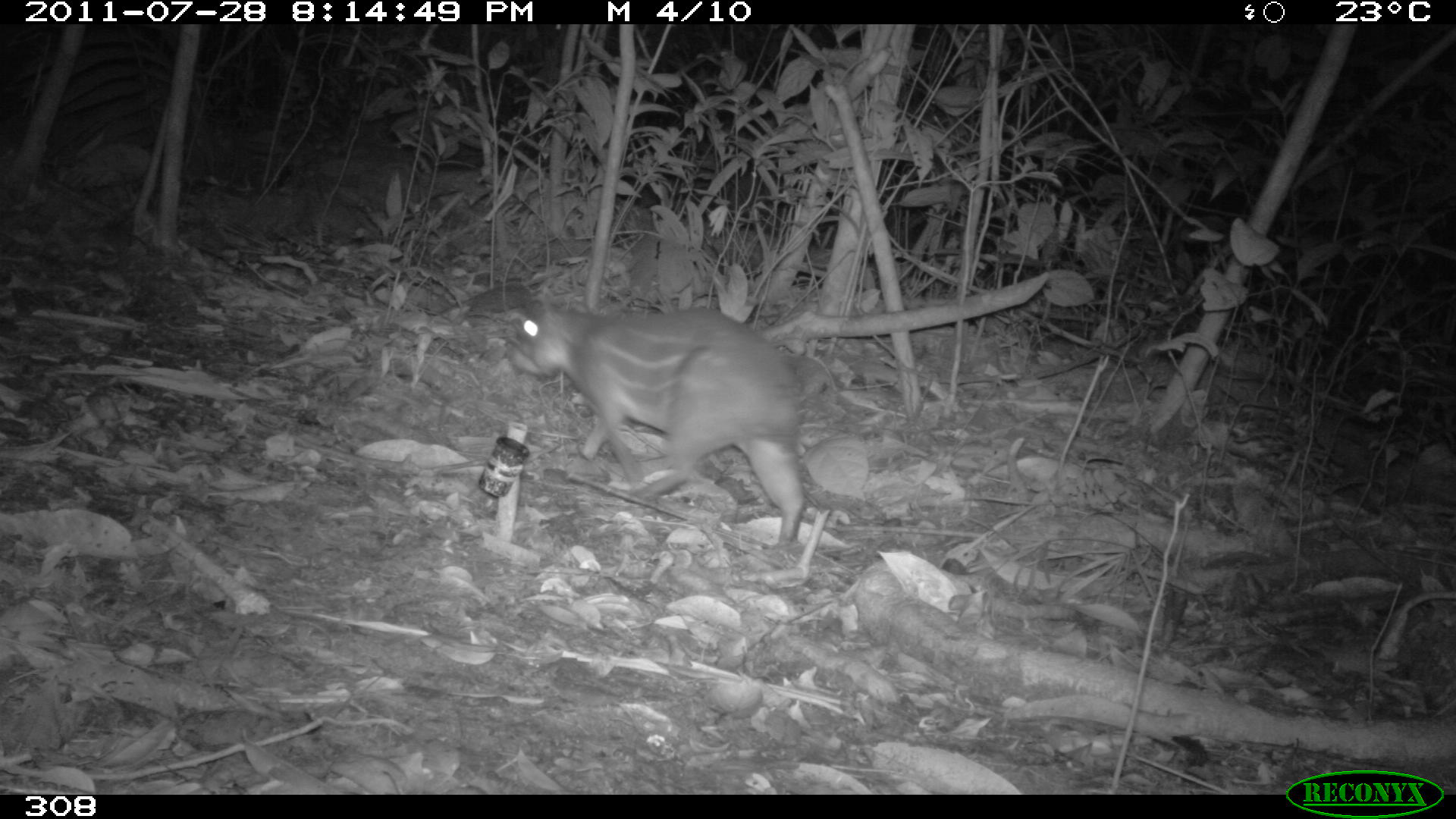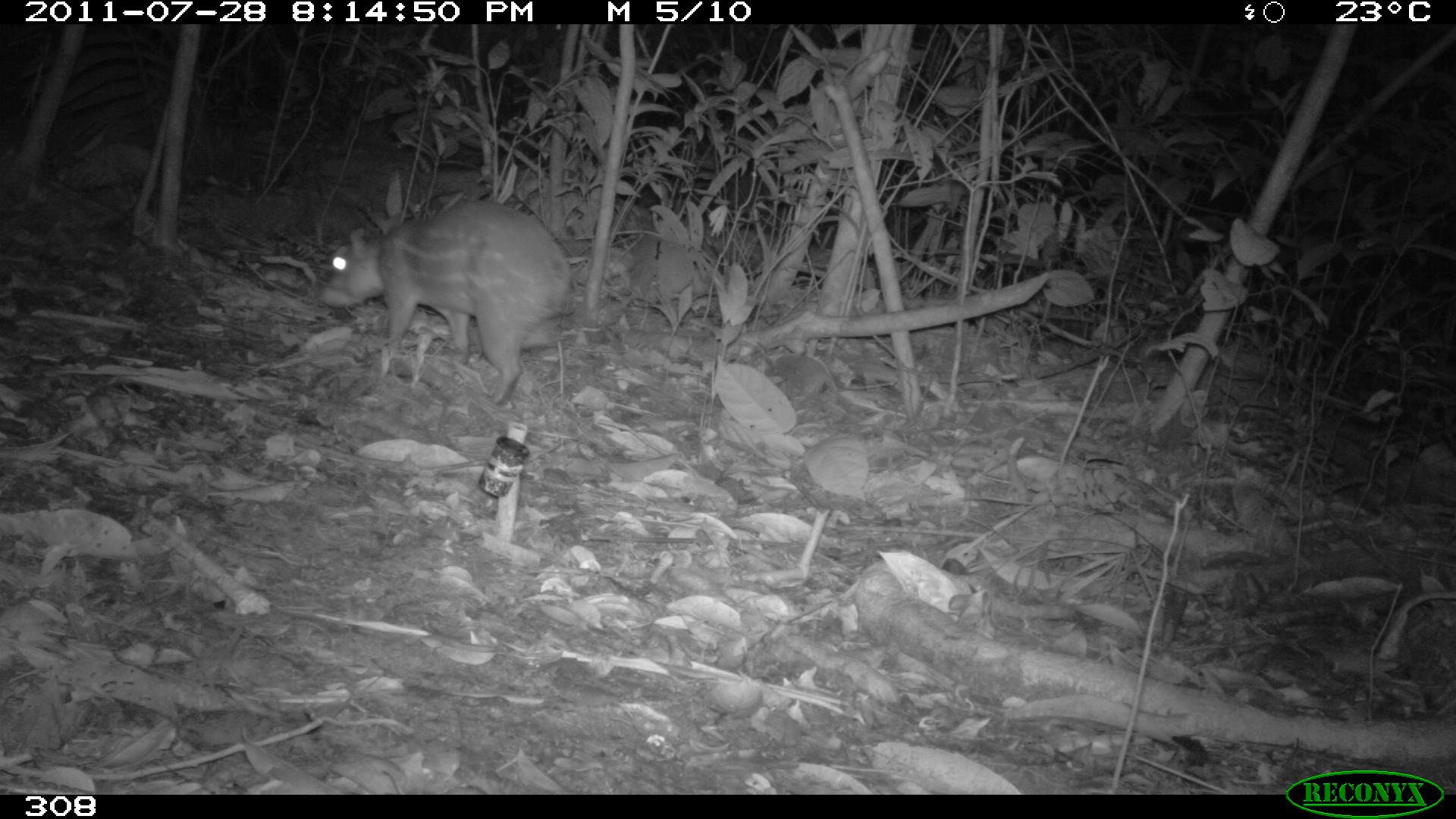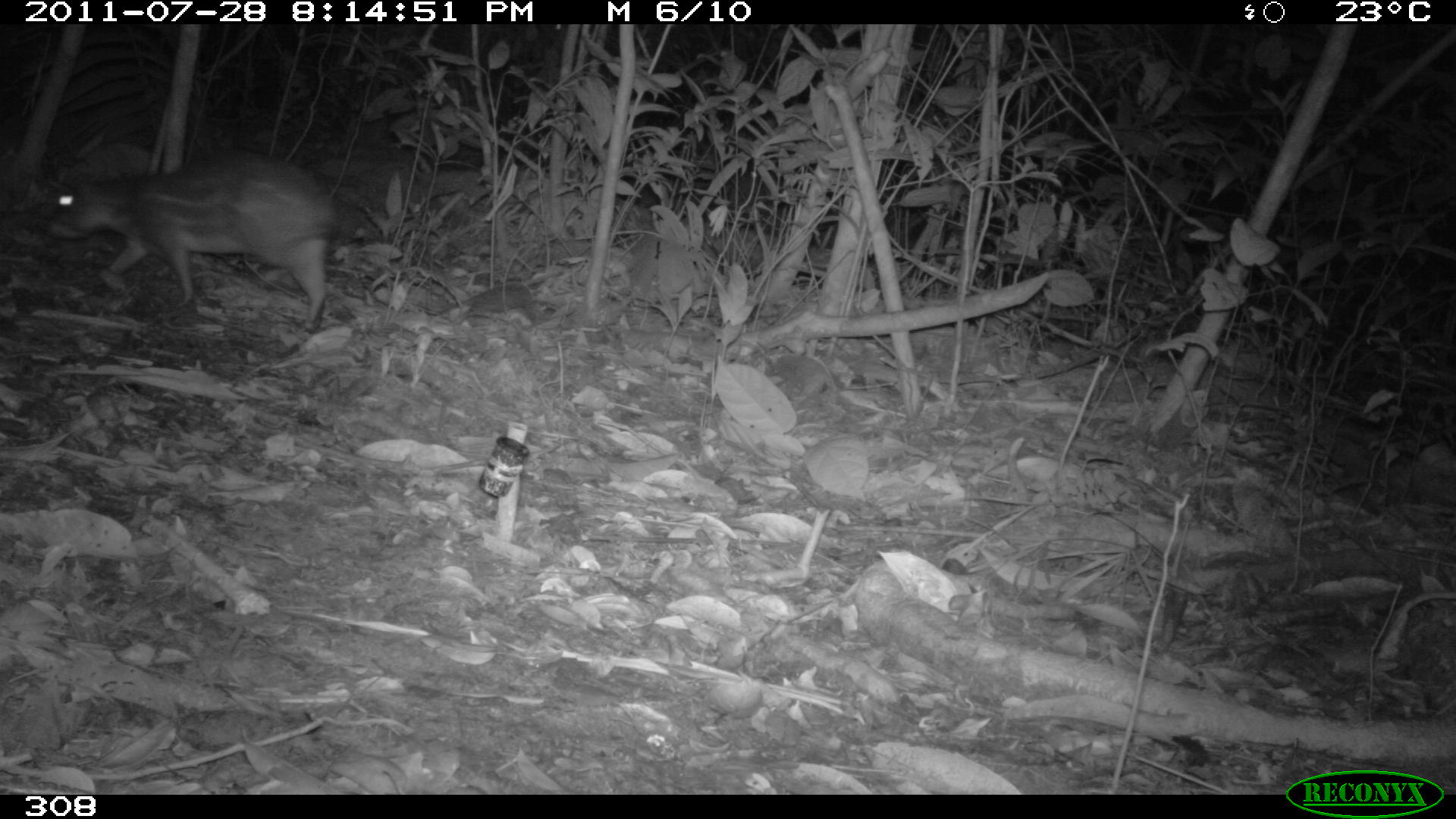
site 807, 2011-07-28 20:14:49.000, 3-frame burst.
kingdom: Animalia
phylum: Chordata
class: Mammalia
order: Rodentia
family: Cuniculidae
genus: Cuniculus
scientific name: Cuniculus paca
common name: spotted paca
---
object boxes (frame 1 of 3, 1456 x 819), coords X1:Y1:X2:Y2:
cuniculus paca: 510:301:806:547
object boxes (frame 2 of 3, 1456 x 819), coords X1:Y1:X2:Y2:
cuniculus paca: 315:198:577:409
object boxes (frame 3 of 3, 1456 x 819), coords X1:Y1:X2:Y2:
cuniculus paca: 51:161:336:330